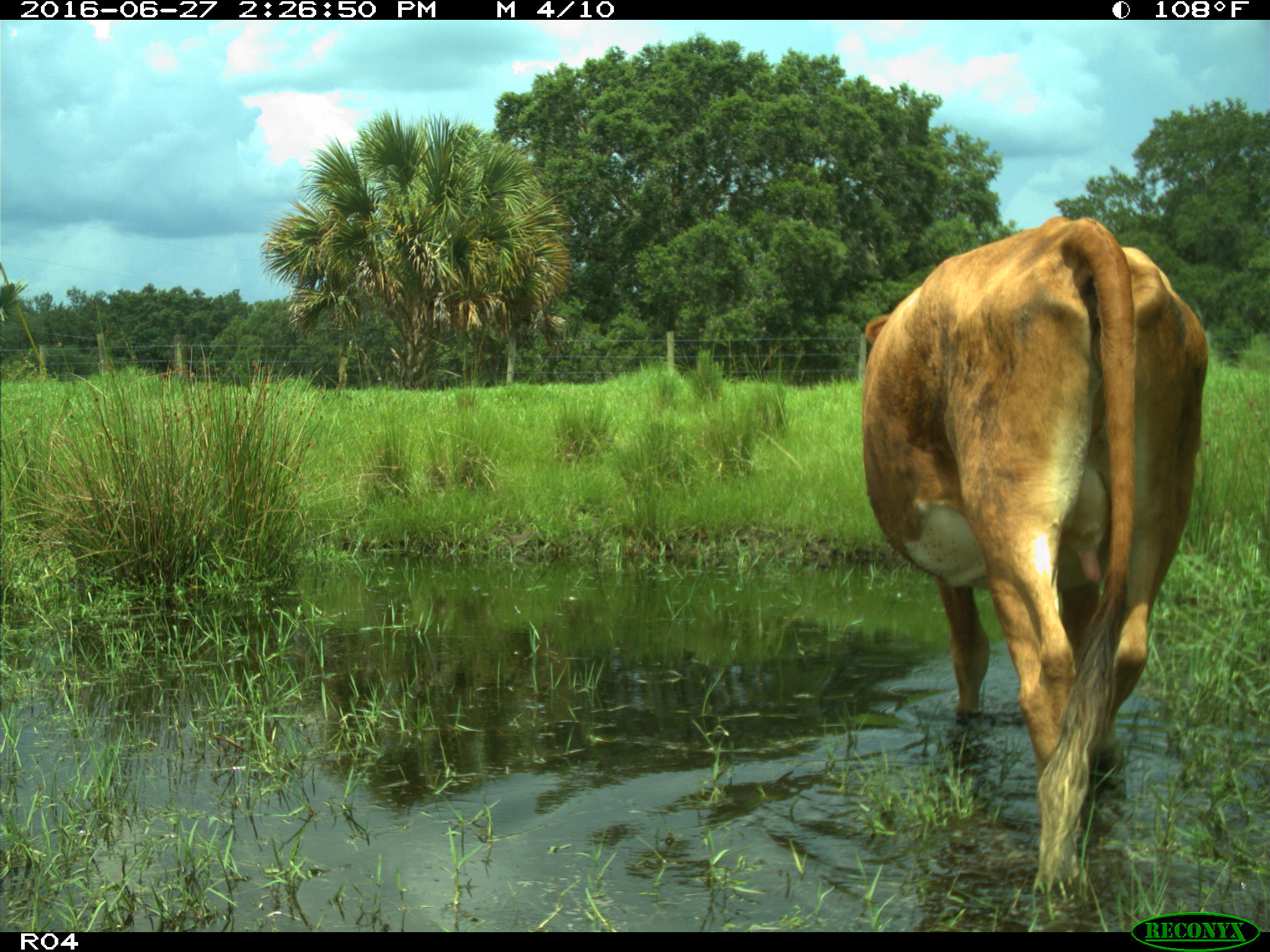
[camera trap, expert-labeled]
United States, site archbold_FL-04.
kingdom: Animalia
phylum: Chordata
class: Mammalia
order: Artiodactyla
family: Bovidae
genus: Bos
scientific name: Bos taurus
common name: domestic cow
Bos taurus (domestic cow).